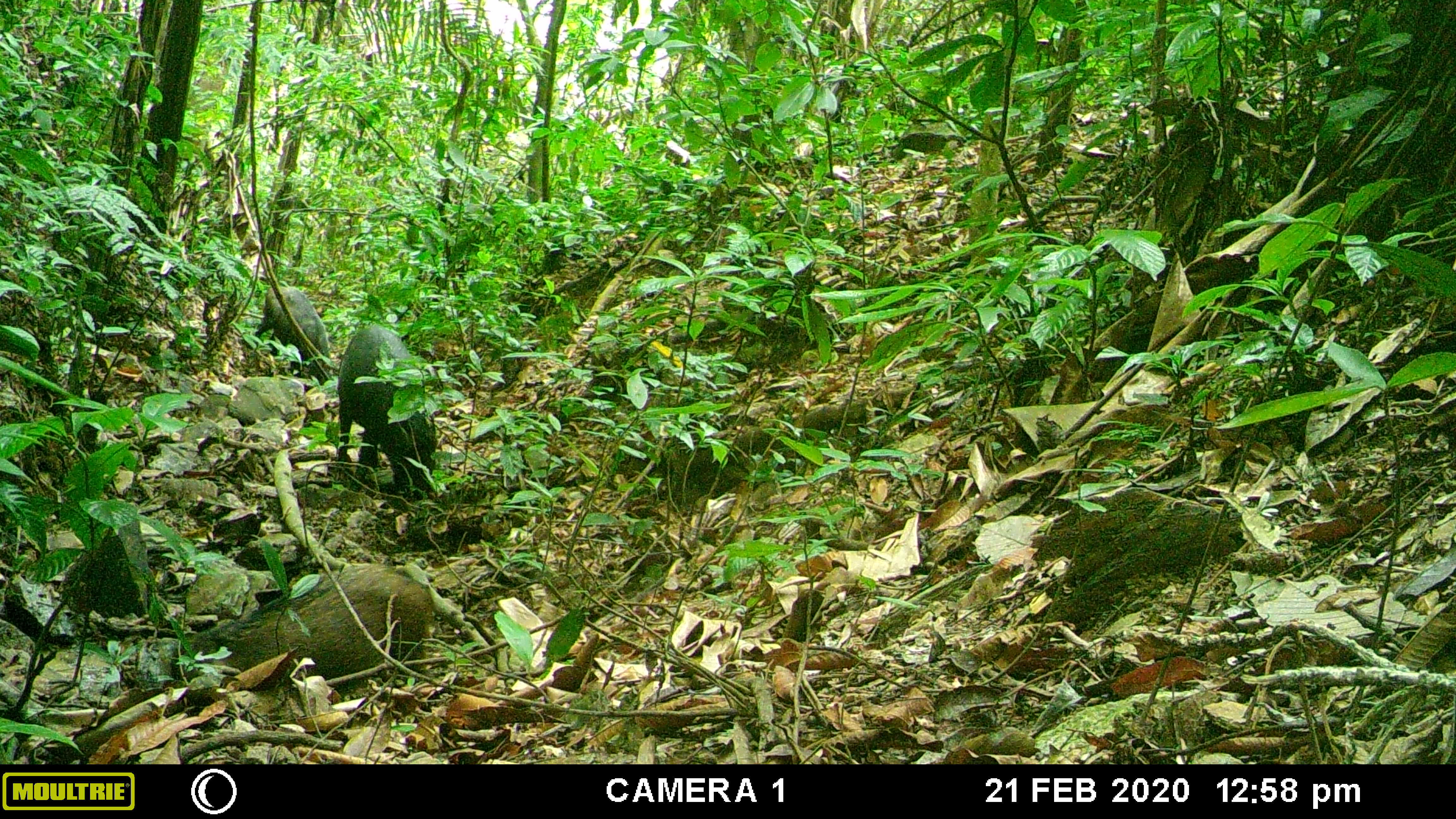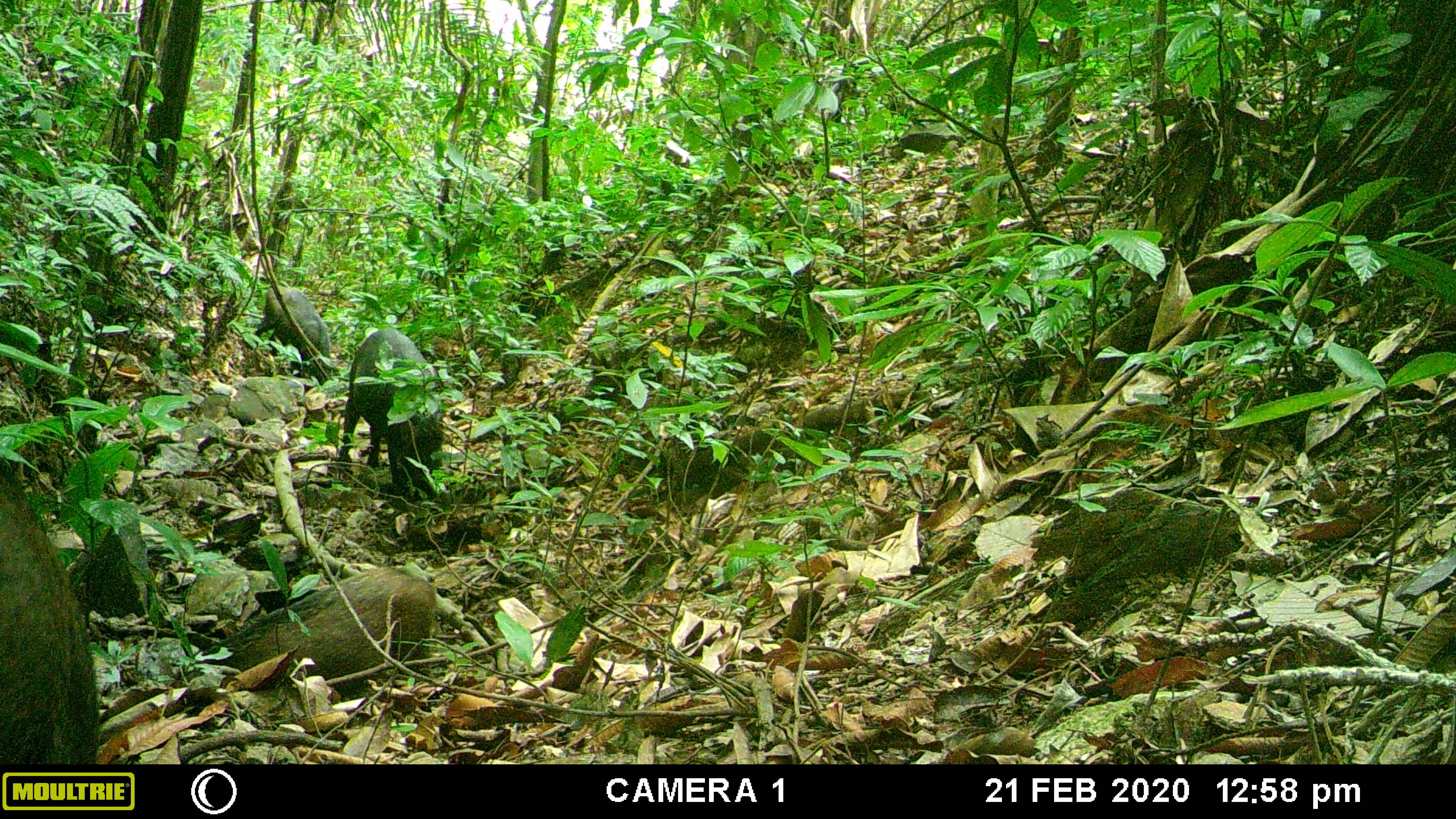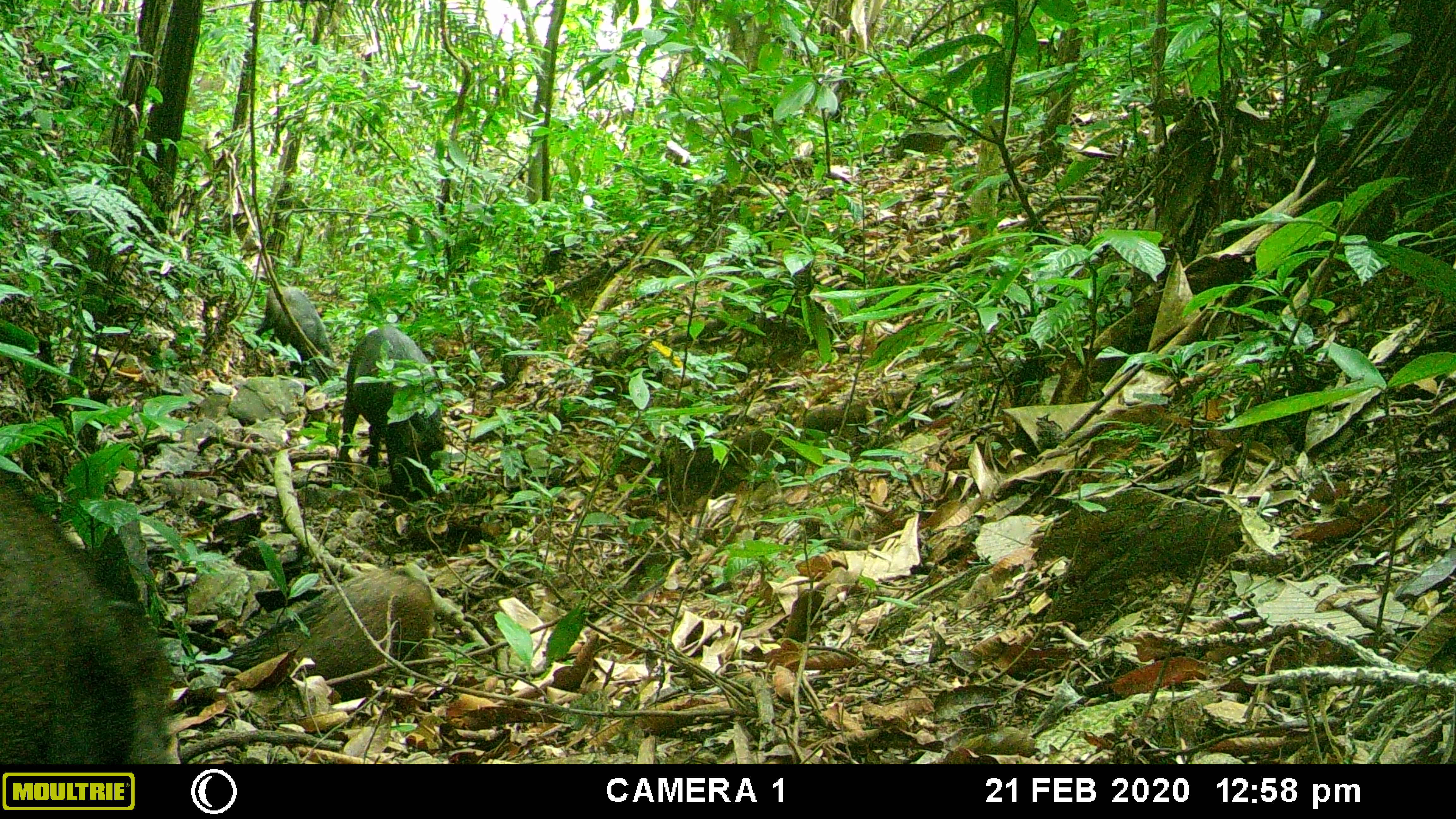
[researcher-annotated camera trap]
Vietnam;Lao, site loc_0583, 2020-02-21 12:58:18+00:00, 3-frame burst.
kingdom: Animalia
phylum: Chordata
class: Mammalia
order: Artiodactyla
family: Suidae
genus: Sus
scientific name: Sus scrofa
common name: eurasian wild pig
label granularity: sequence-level